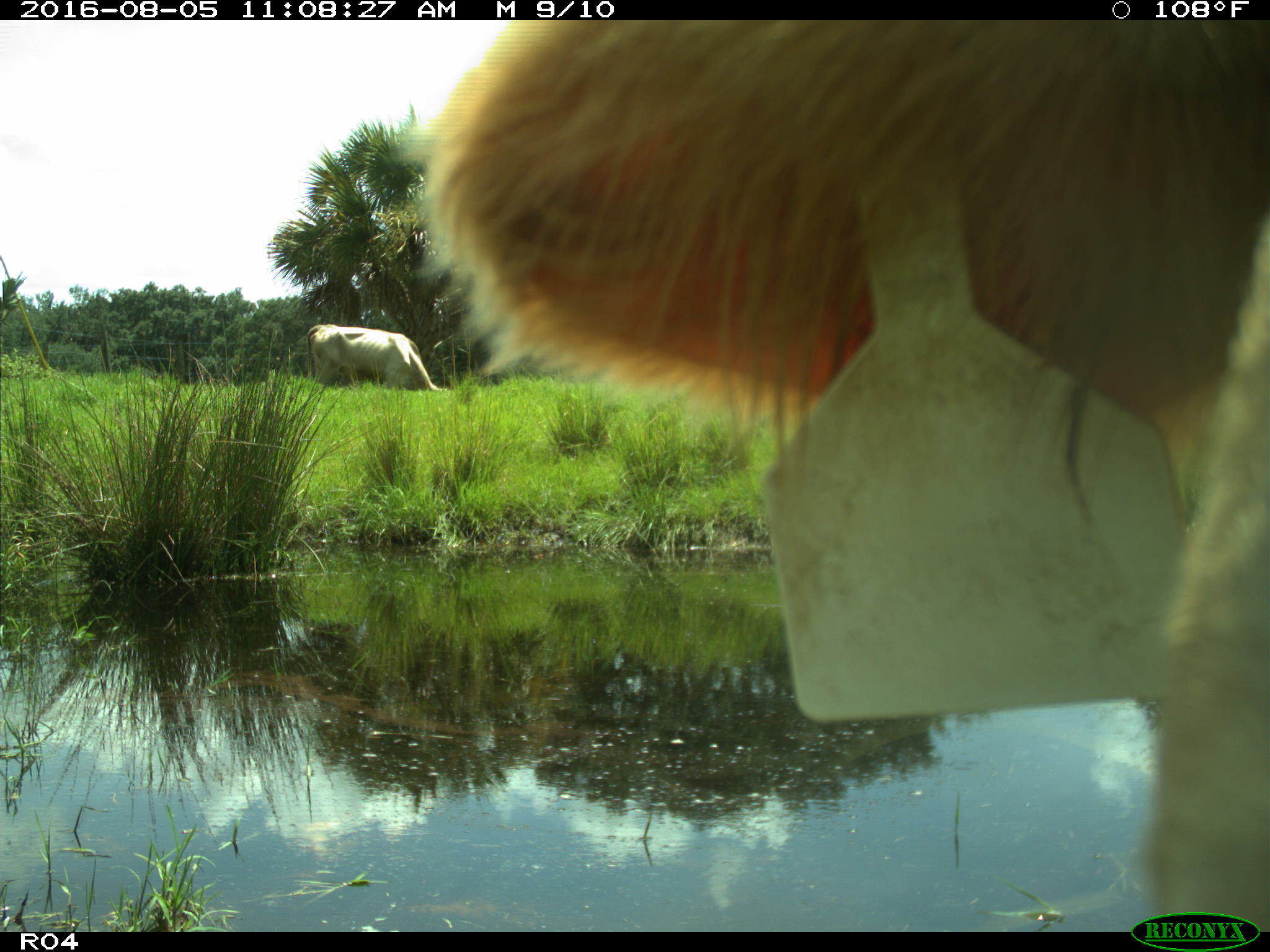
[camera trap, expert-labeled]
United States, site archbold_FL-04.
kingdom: Animalia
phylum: Chordata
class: Mammalia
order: Artiodactyla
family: Bovidae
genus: Bos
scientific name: Bos taurus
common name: domestic cow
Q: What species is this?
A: Bos taurus (domestic cow).